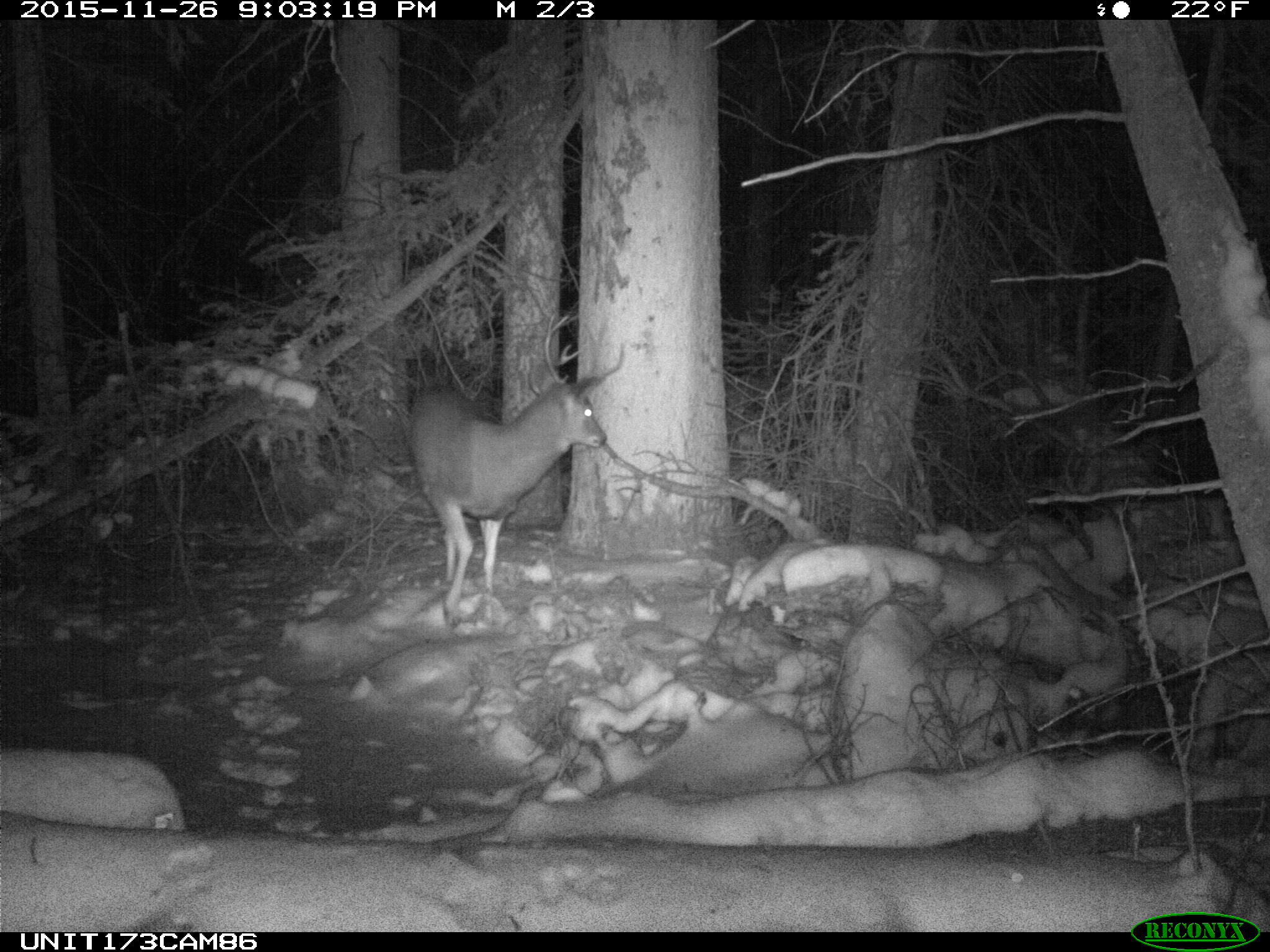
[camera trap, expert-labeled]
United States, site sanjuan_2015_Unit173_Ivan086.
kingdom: Animalia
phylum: Chordata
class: Mammalia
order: Artiodactyla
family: Cervidae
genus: Odocoileus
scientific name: Odocoileus hemionus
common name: mule deer